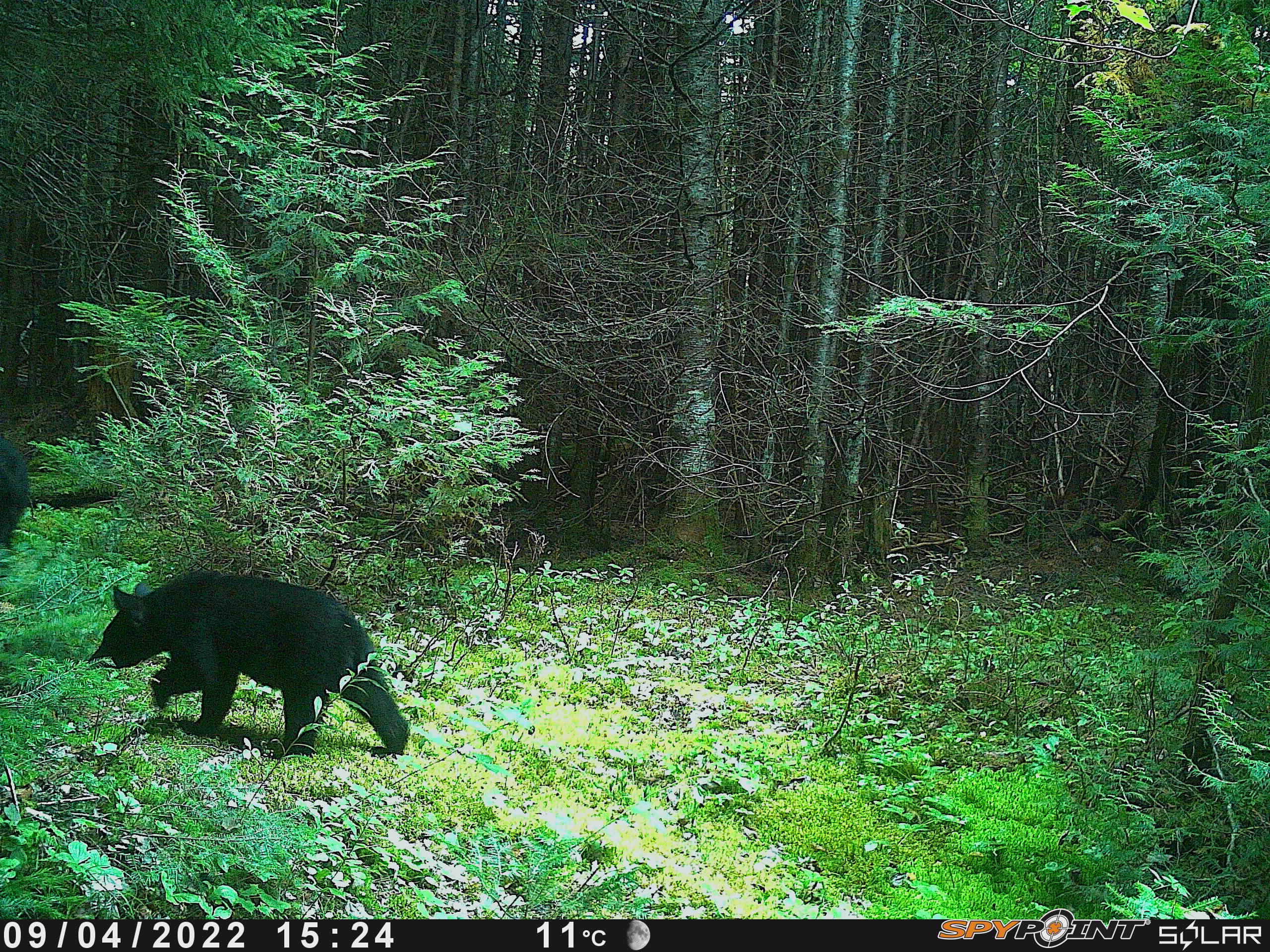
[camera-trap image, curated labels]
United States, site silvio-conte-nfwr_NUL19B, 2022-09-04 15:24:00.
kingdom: Animalia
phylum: Chordata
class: Mammalia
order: Carnivora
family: Ursidae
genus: Ursus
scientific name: Ursus americanus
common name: black bear